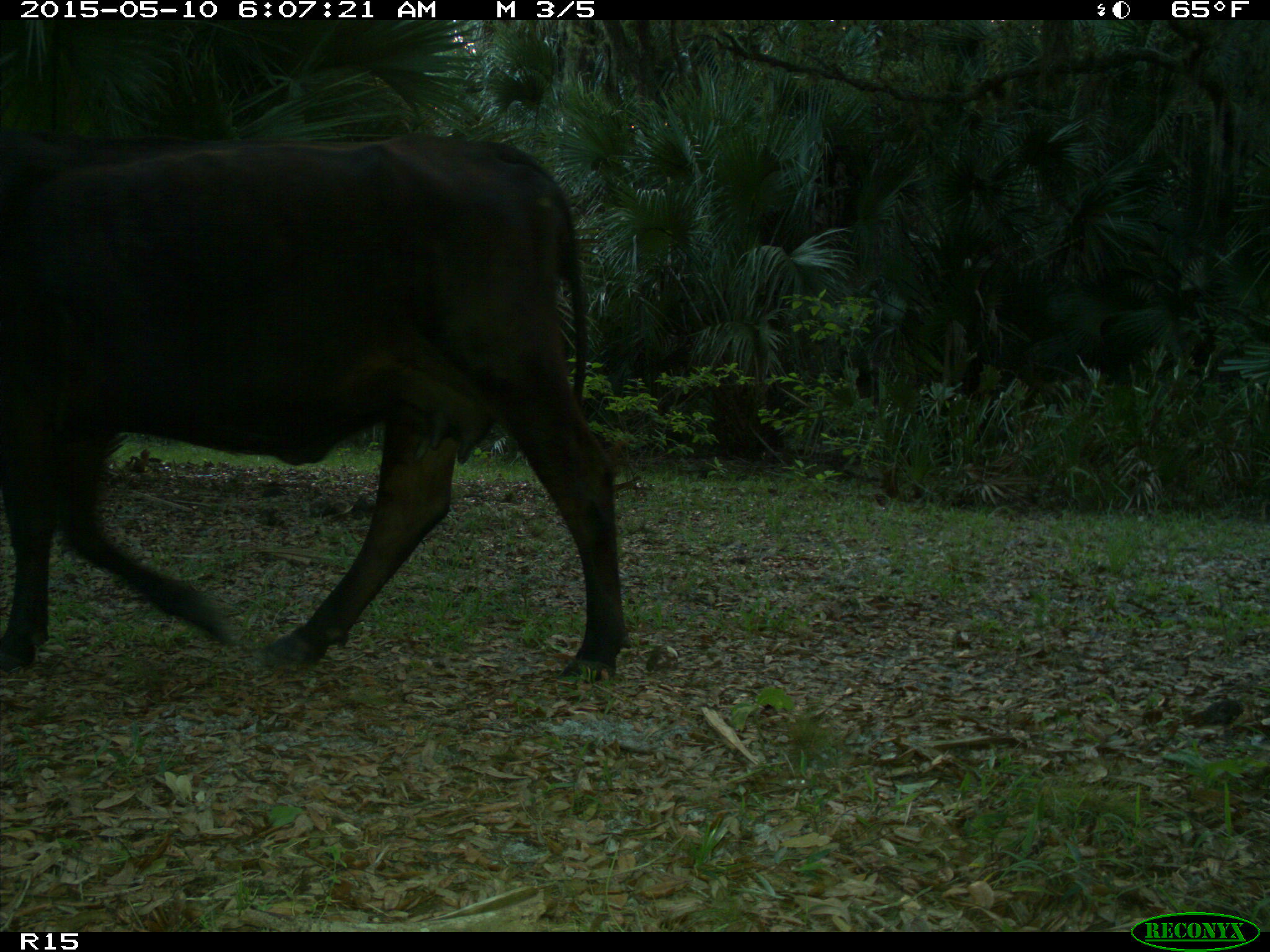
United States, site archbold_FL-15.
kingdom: Animalia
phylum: Chordata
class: Mammalia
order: Artiodactyla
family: Bovidae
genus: Bos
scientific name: Bos taurus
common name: domestic cow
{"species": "Bos taurus (domestic cow)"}